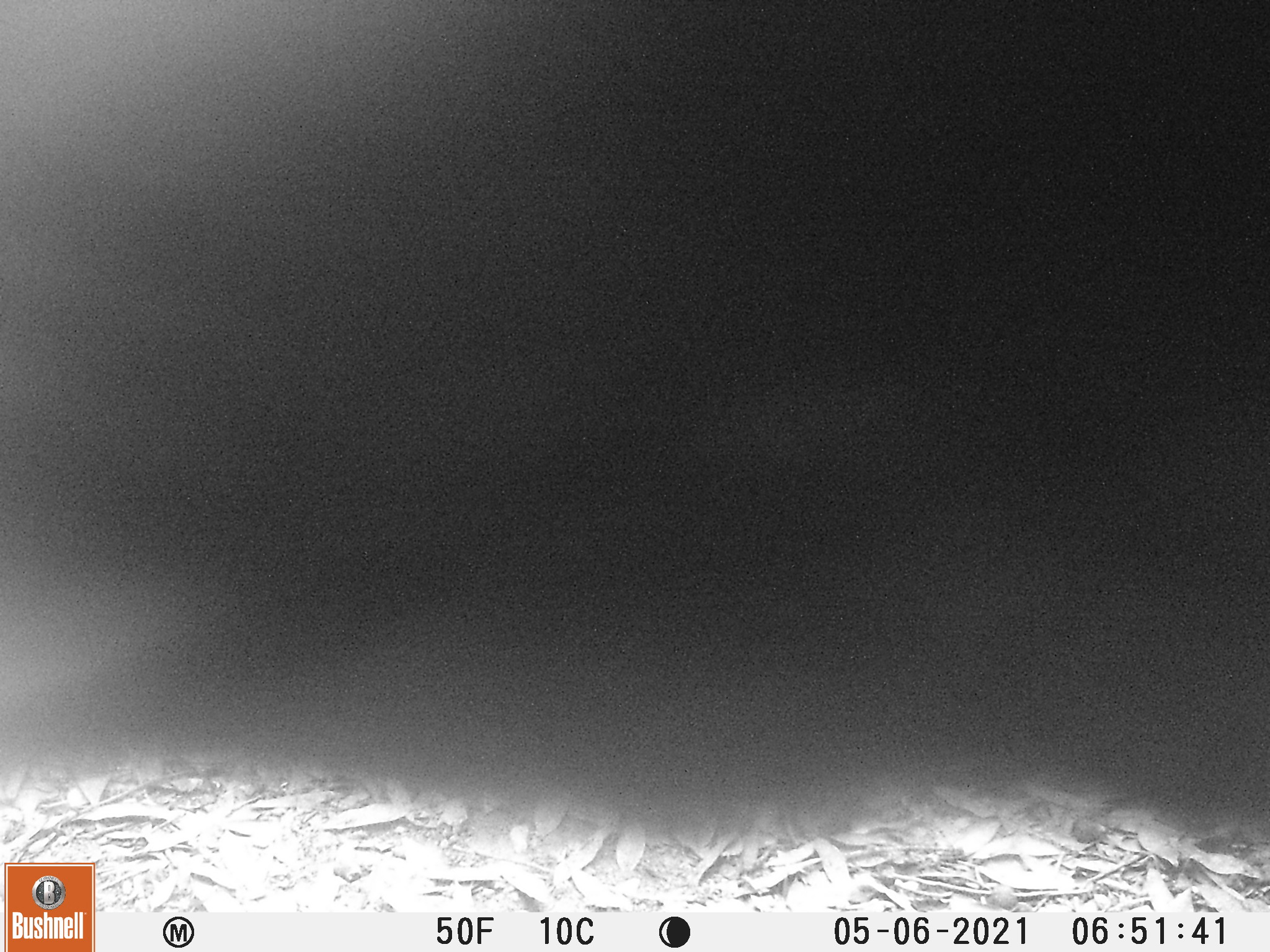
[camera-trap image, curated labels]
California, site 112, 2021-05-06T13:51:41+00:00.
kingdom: Animalia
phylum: Chordata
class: Mammalia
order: Artiodactyla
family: Bovidae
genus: Bos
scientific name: Bos taurus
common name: domestic cattle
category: cattle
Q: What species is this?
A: Cattle (domestic cattle) (Bos taurus).